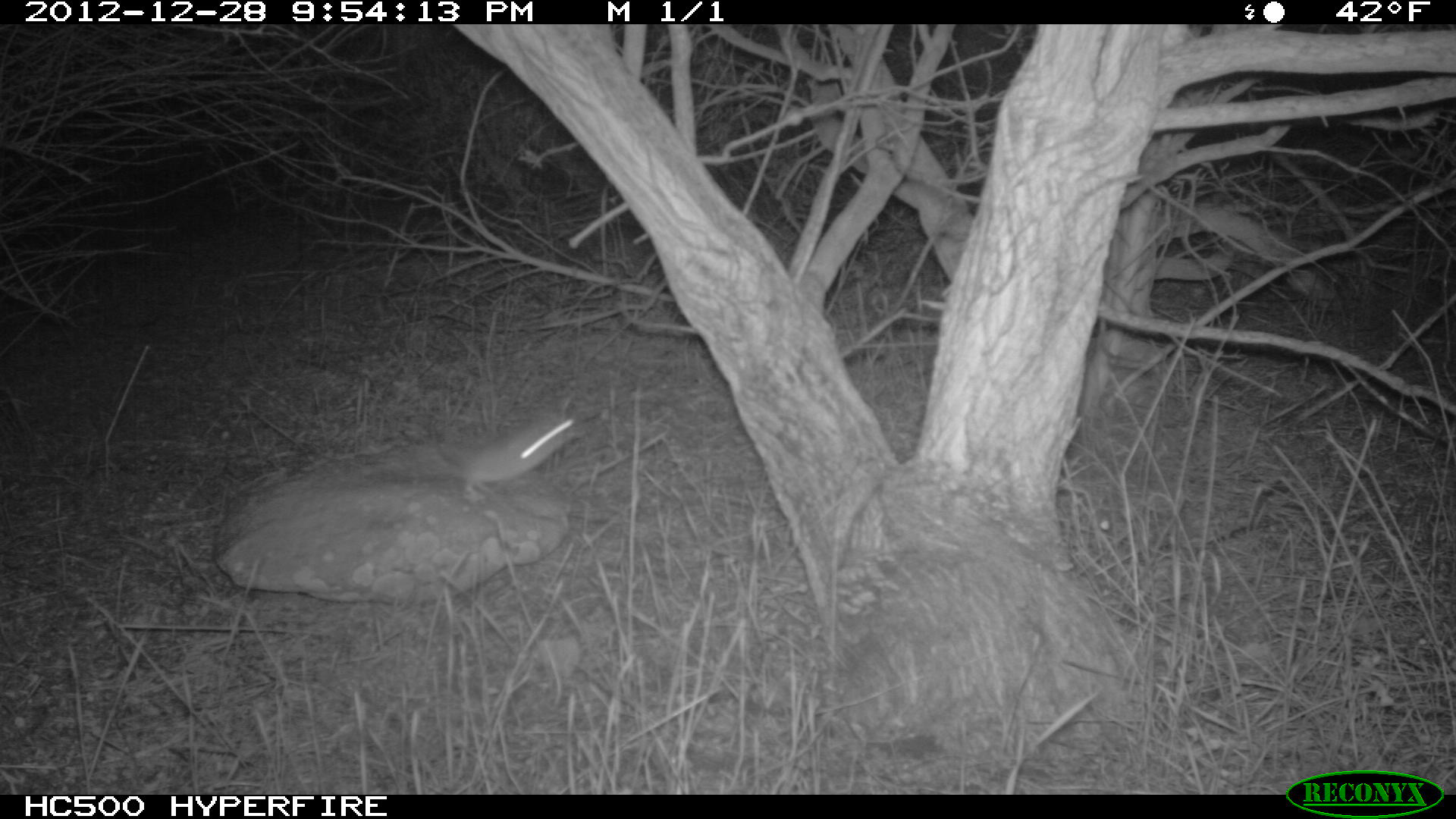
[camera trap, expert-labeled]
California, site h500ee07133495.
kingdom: Animalia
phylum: Chordata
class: Mammalia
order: Rodentia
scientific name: Rodentia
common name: rodent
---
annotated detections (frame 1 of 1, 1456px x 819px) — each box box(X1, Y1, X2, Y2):
rodent: box(444, 397, 585, 504)